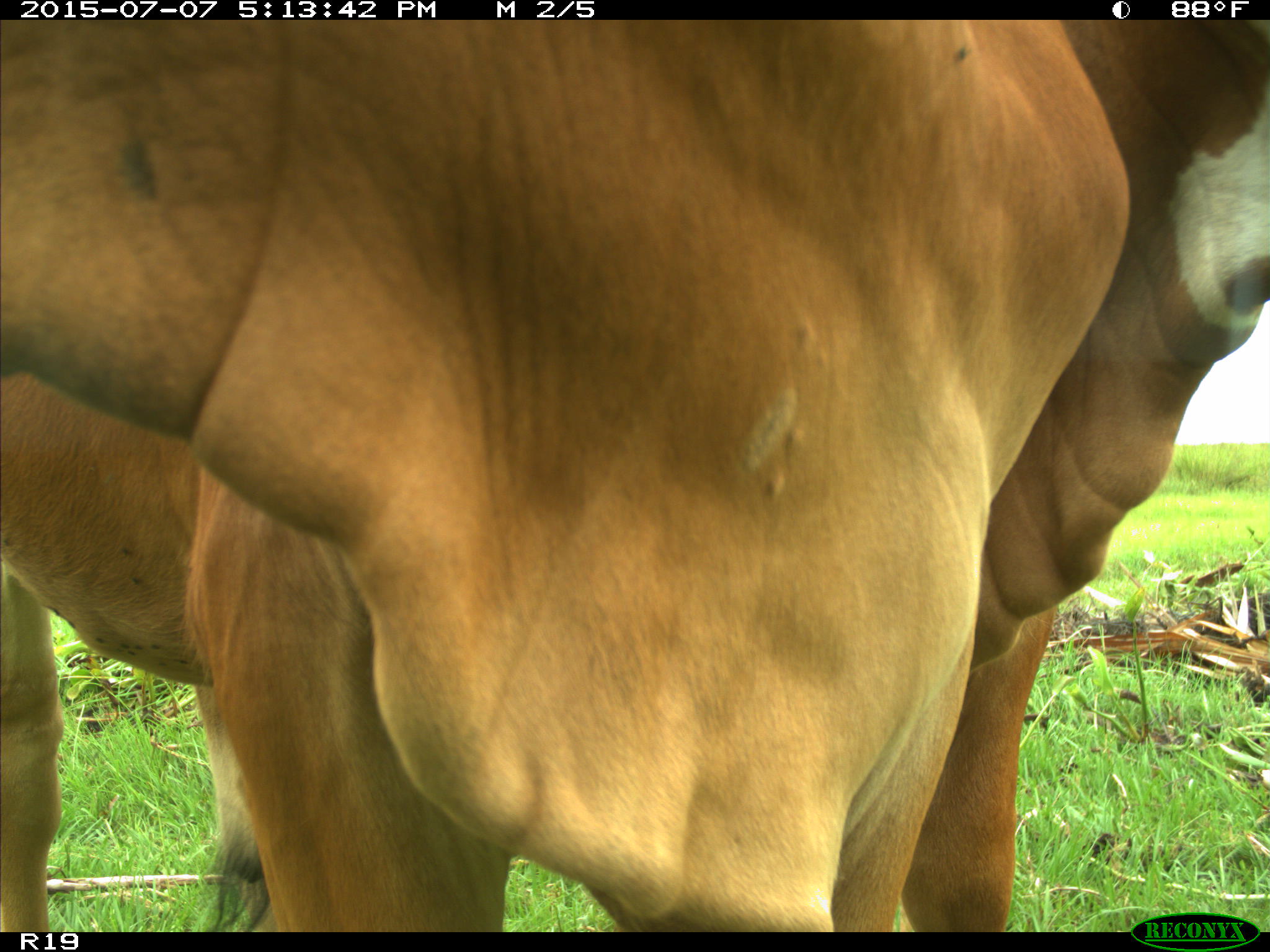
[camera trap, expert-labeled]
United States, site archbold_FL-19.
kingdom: Animalia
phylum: Chordata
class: Mammalia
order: Artiodactyla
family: Bovidae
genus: Bos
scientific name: Bos taurus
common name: domestic cow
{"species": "Bos taurus (domestic cow)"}